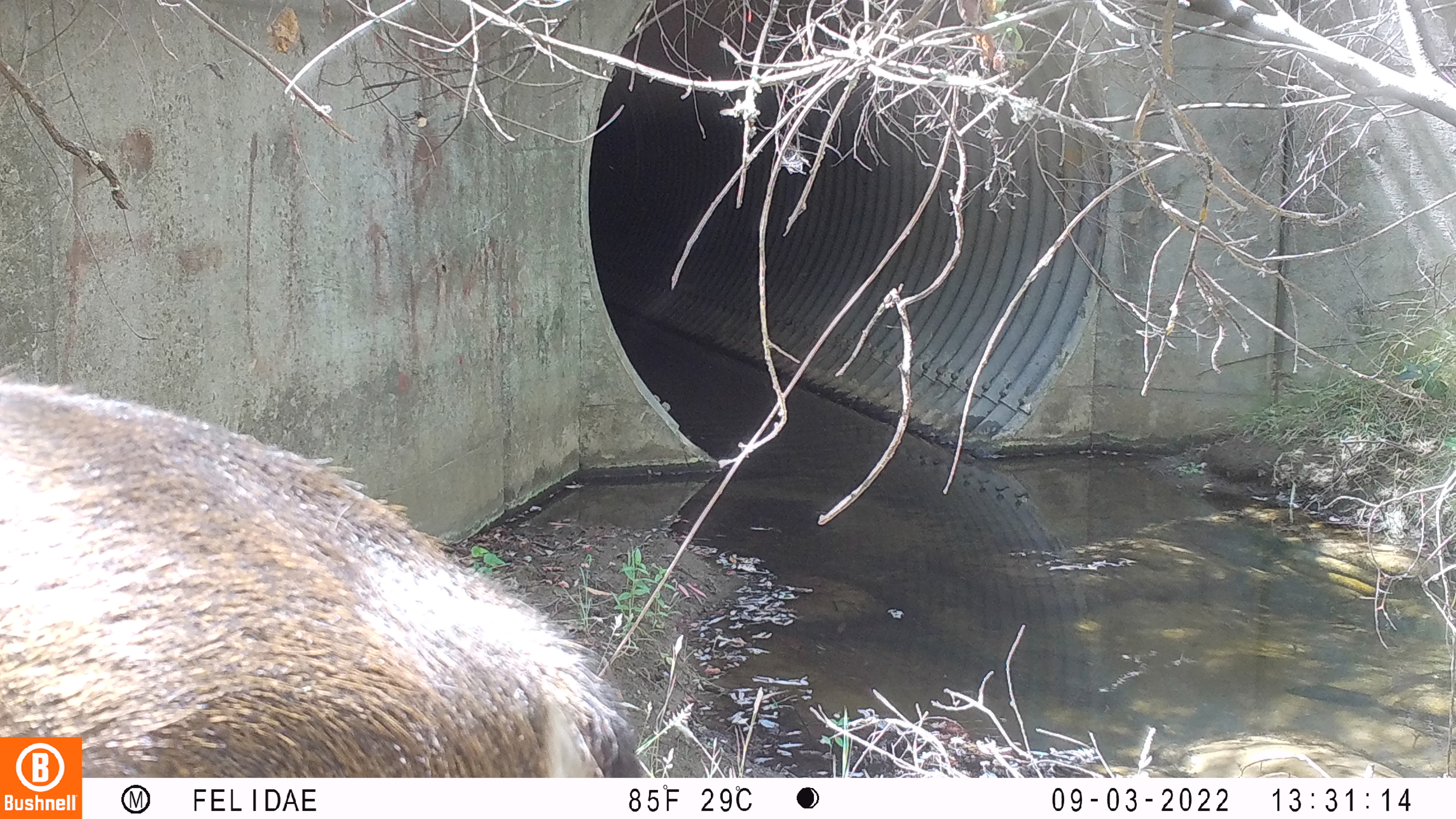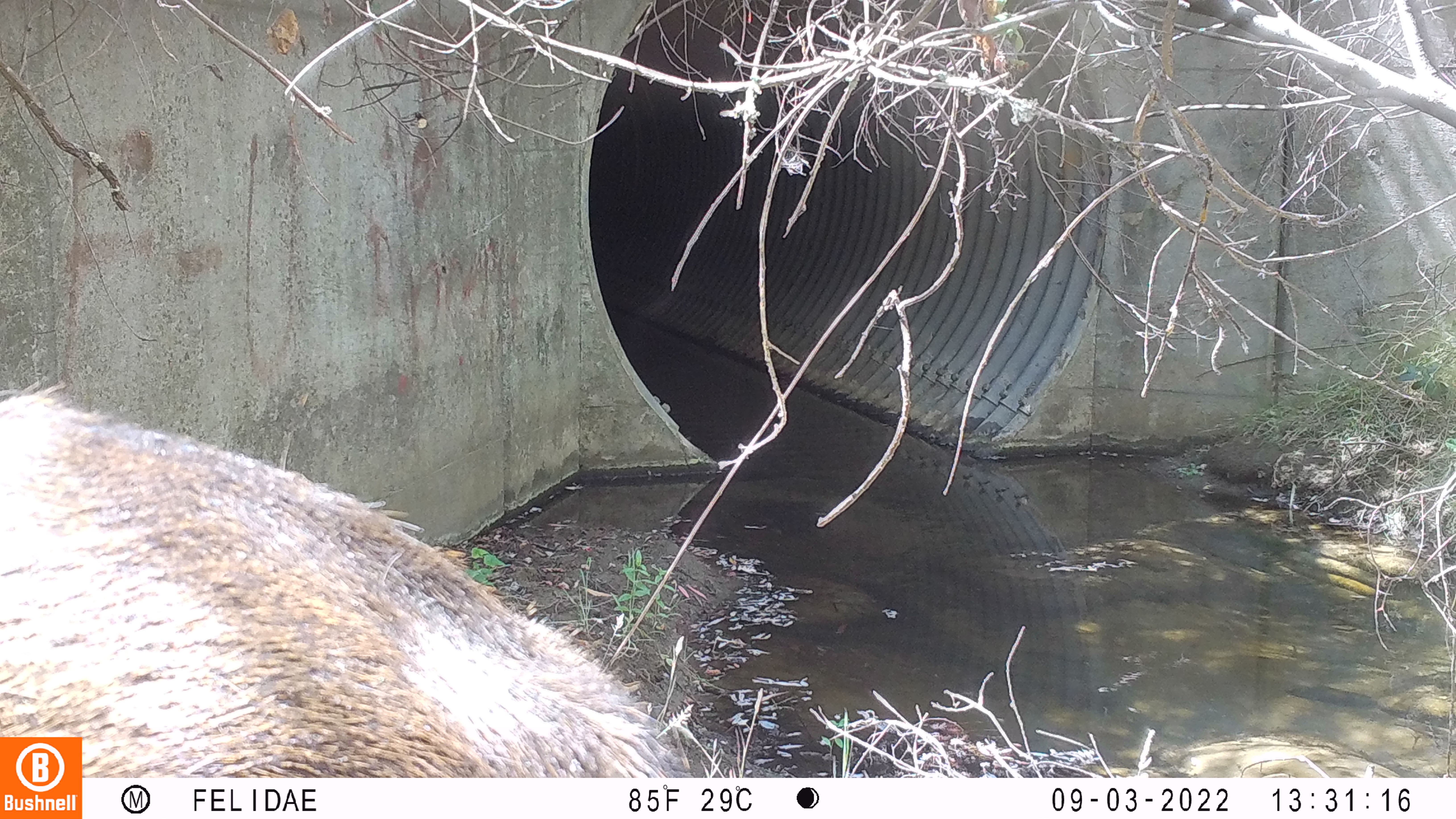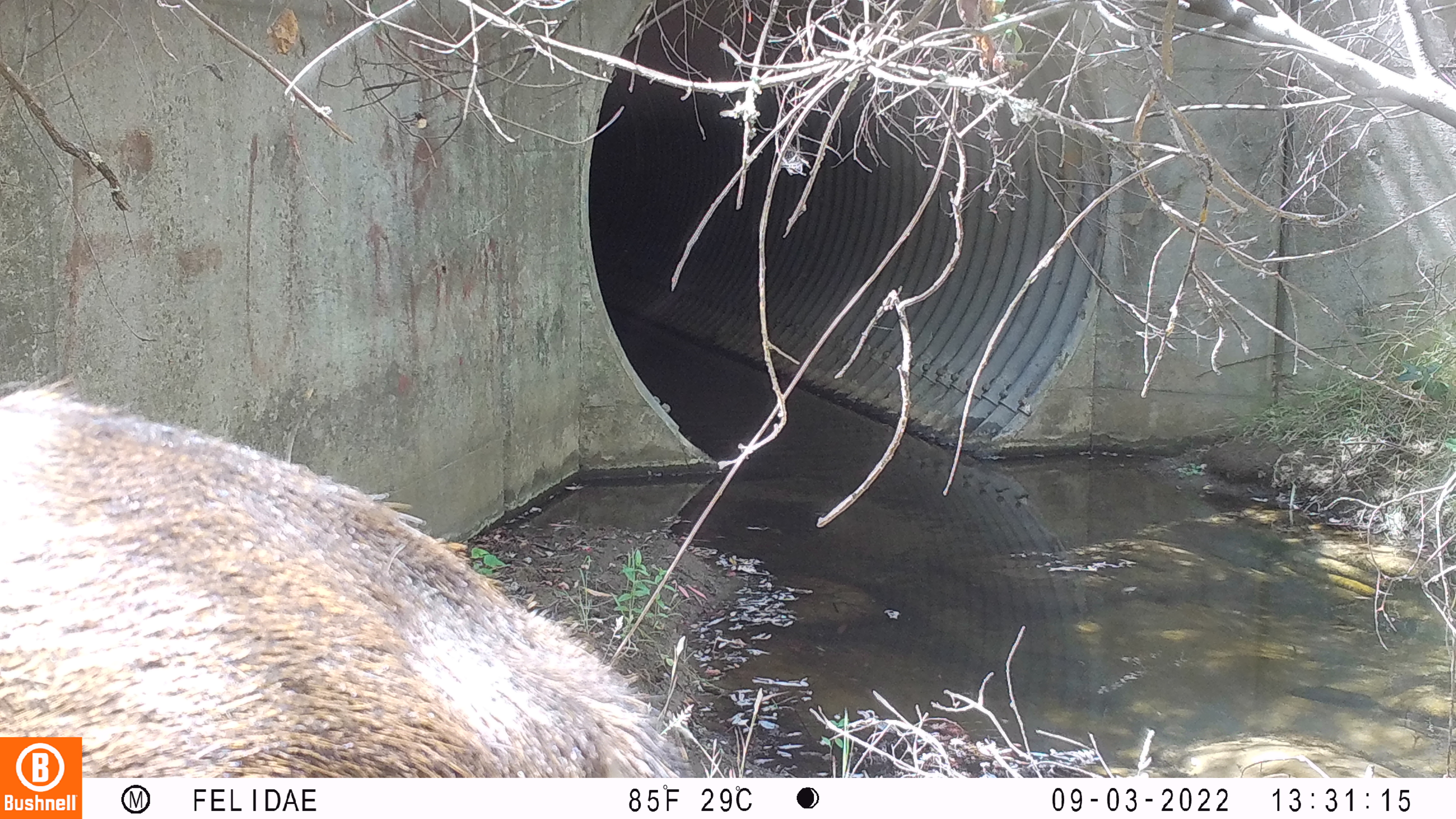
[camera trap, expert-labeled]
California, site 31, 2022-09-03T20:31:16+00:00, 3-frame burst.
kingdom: Animalia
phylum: Chordata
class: Mammalia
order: Artiodactyla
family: Cervidae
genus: Odocoileus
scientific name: Odocoileus hemionus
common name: mule deer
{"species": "mule deer (Odocoileus hemionus)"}